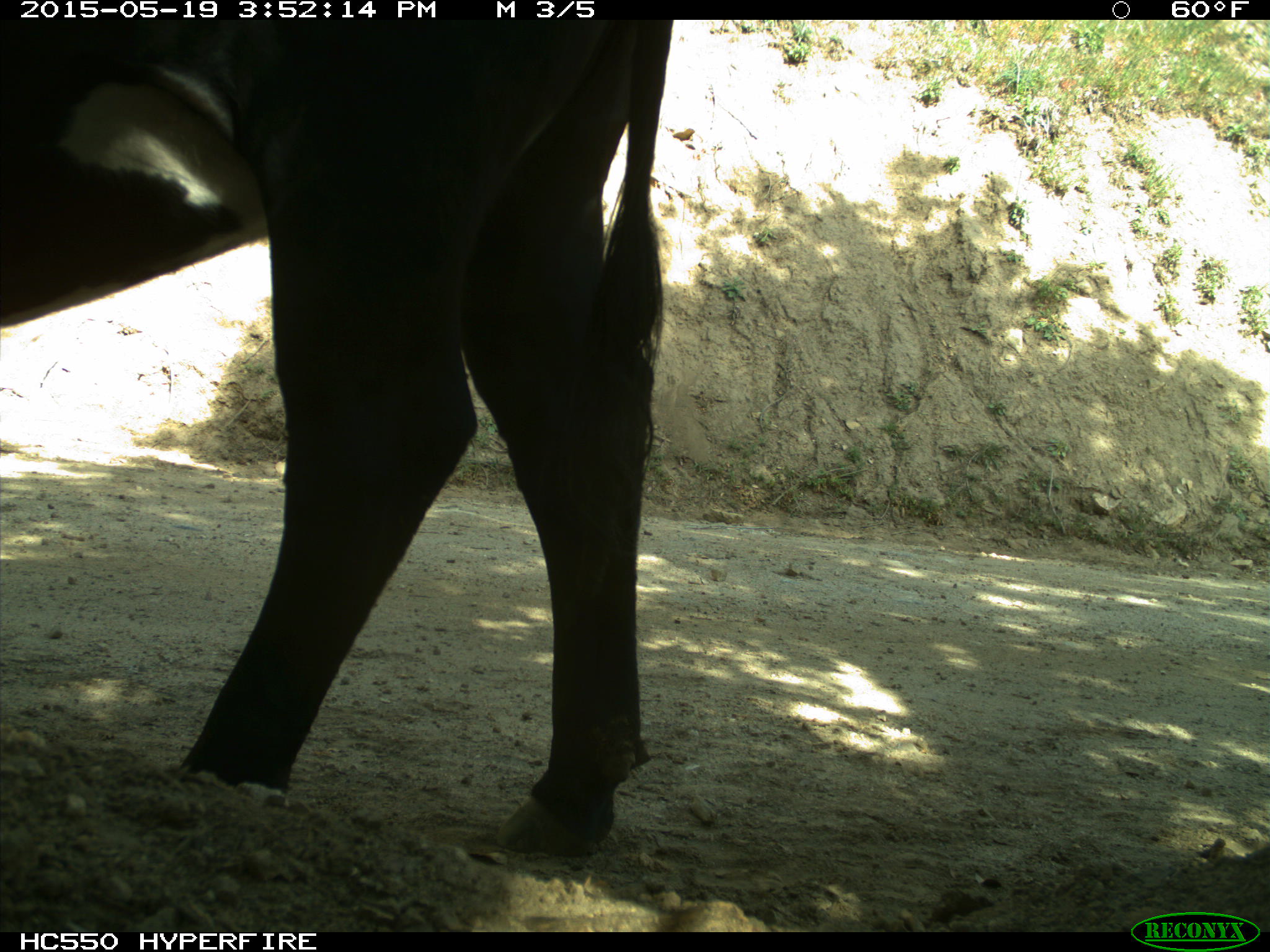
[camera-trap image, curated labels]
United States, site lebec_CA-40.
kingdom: Animalia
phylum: Chordata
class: Mammalia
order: Artiodactyla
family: Bovidae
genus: Bos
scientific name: Bos taurus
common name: domestic cow